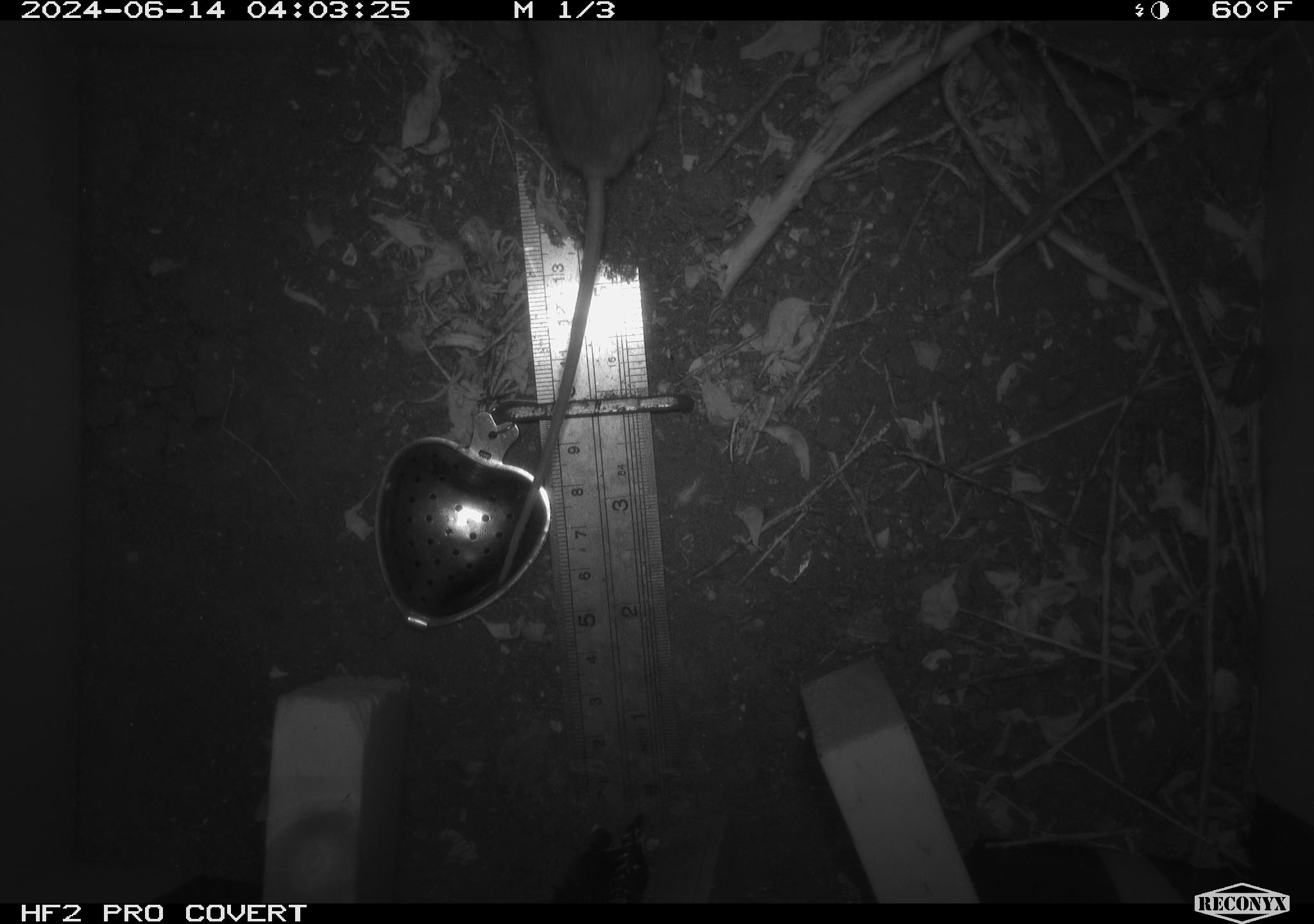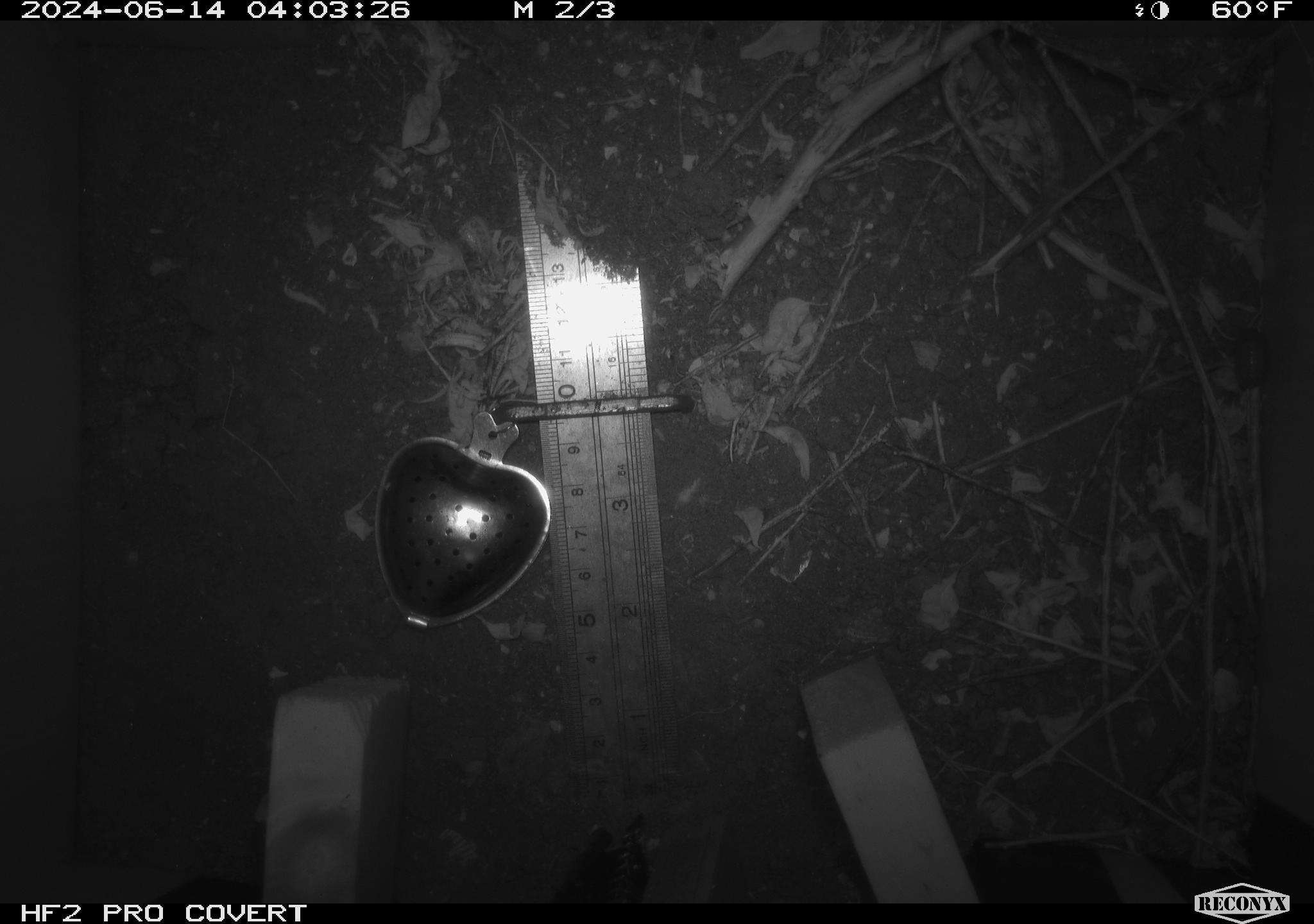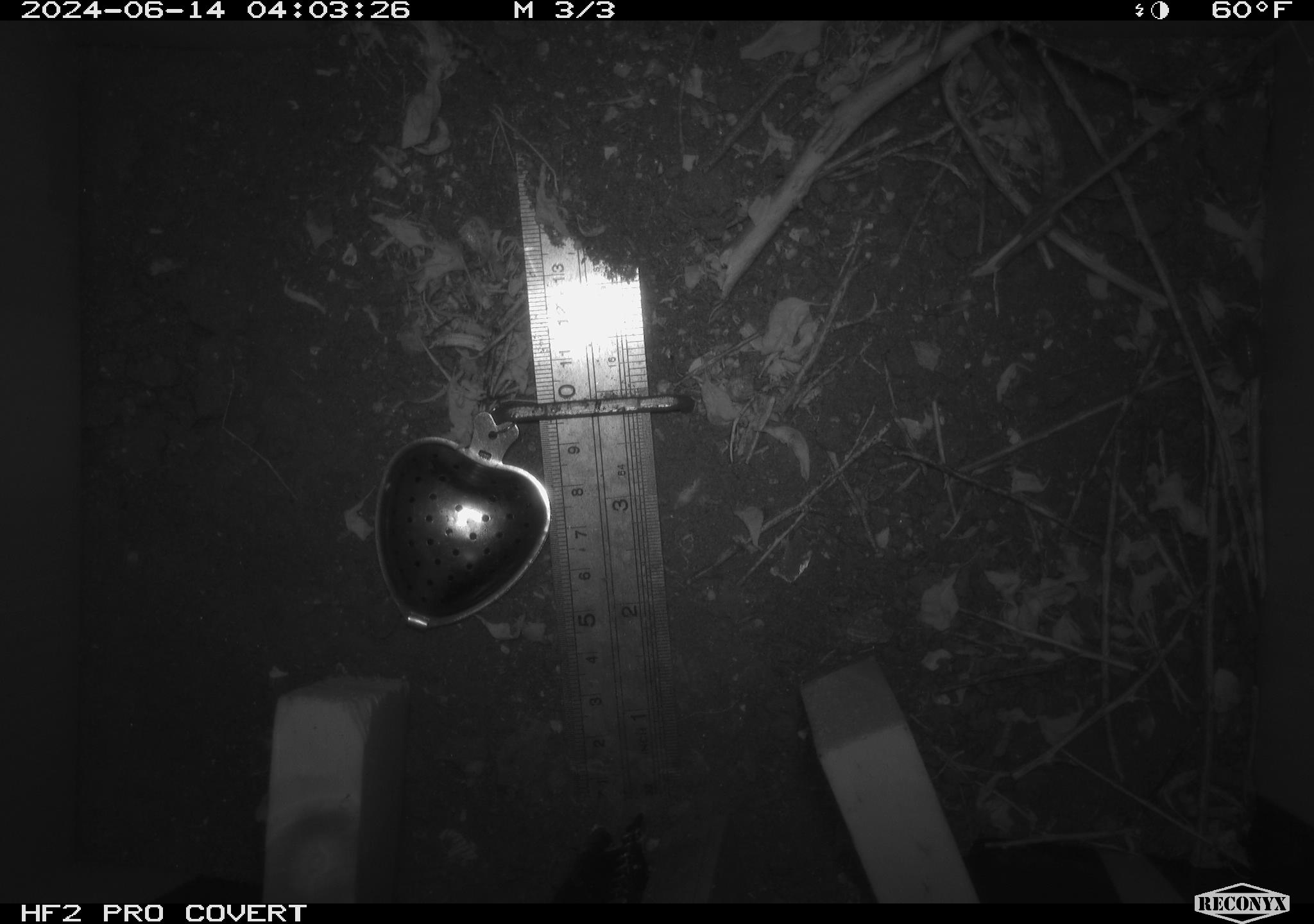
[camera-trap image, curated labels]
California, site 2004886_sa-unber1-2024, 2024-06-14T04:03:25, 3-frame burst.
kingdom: Animalia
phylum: Chordata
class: Mammalia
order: Rodentia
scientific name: Rodentia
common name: mouse species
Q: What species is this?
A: Mouse species (Rodentia).